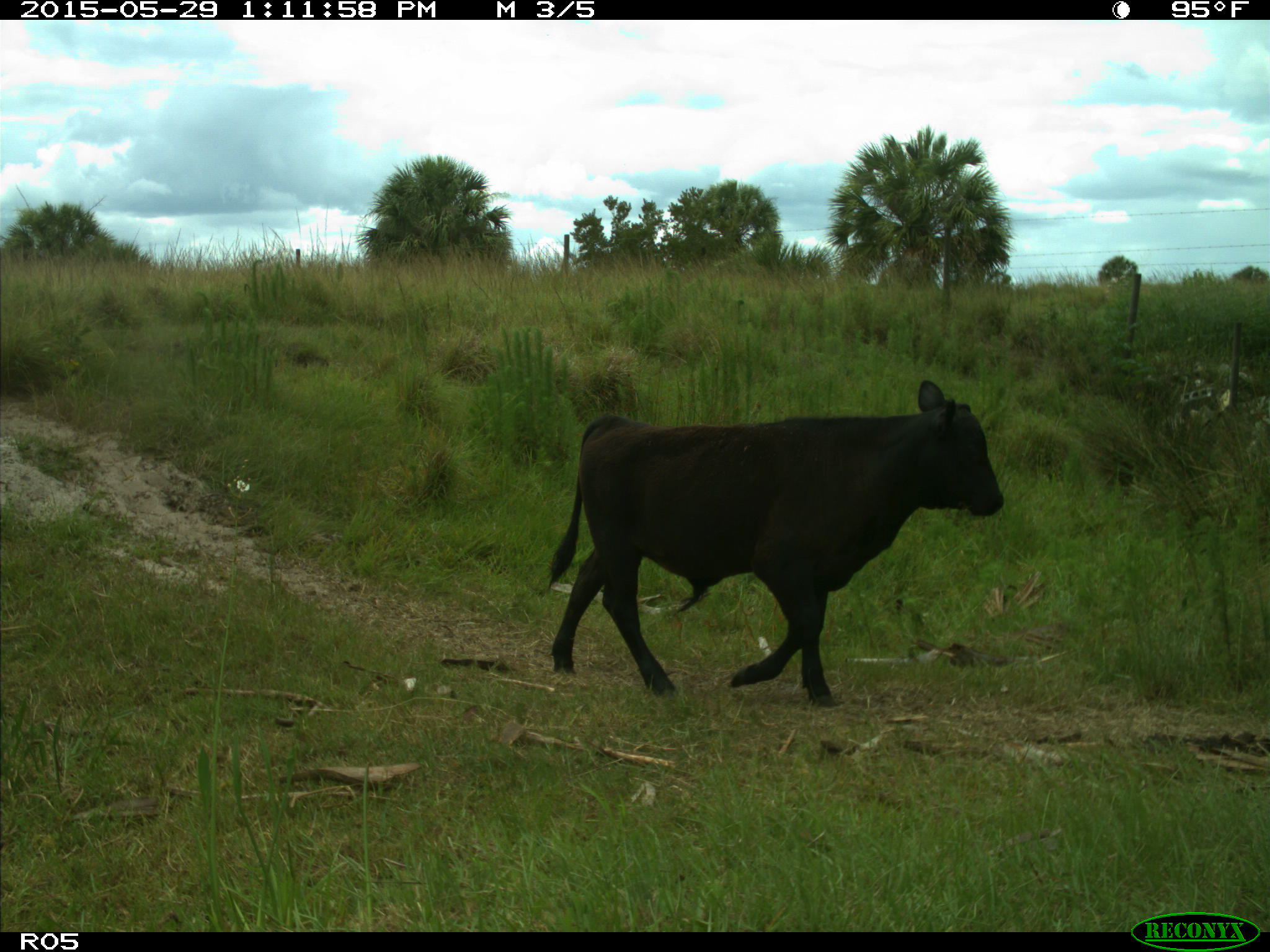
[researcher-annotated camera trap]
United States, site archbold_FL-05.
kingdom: Animalia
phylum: Chordata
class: Mammalia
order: Artiodactyla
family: Bovidae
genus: Bos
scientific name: Bos taurus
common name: domestic cow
Bos taurus (domestic cow).